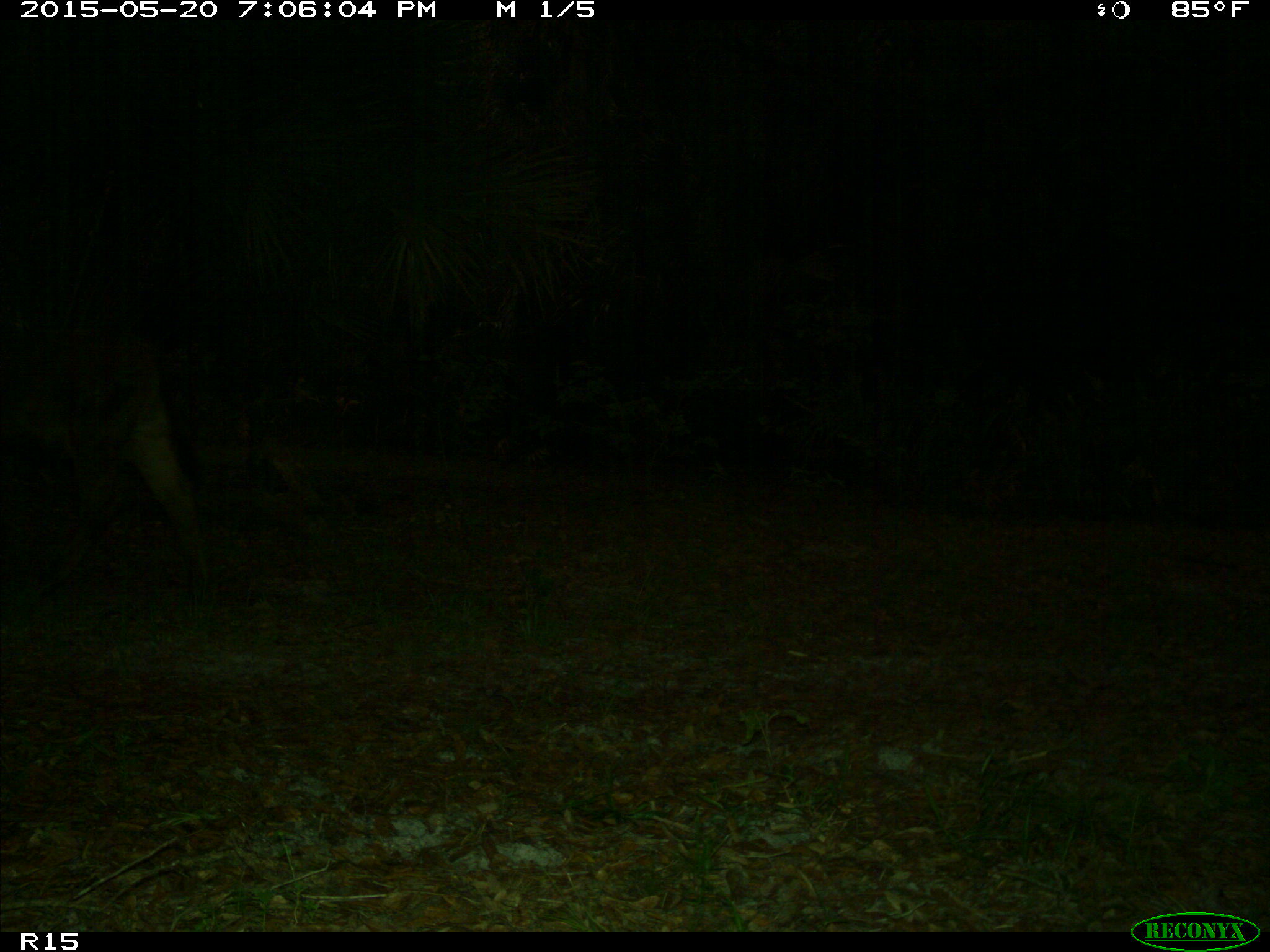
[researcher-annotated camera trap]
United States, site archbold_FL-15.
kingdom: Animalia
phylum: Chordata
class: Mammalia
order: Artiodactyla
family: Bovidae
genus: Bos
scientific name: Bos taurus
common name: domestic cow